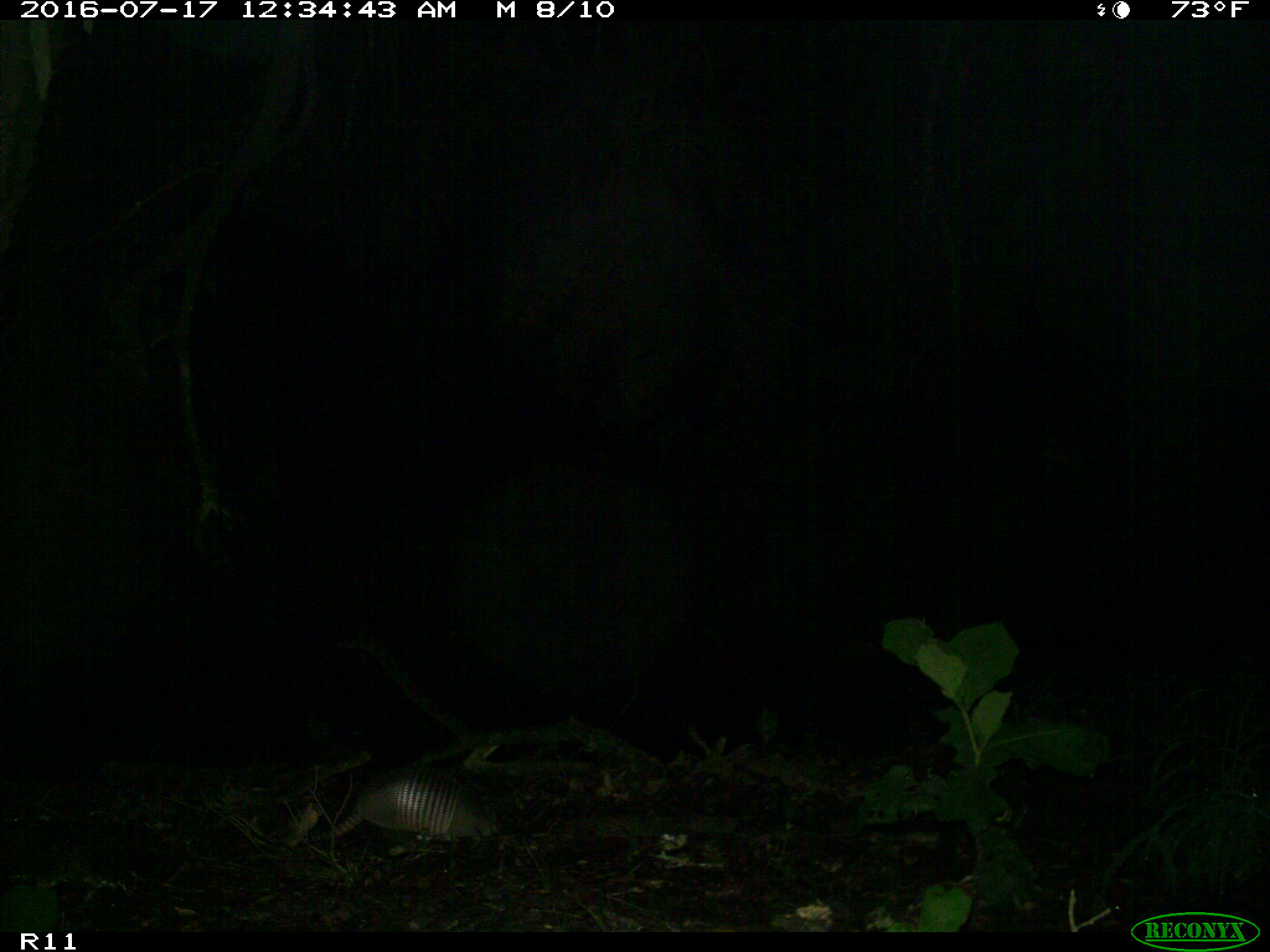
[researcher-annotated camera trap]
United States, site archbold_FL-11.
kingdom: Animalia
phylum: Chordata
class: Mammalia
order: Cingulata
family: Dasypodidae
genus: Dasypus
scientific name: Dasypus novemcinctus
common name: nine-banded armadillo